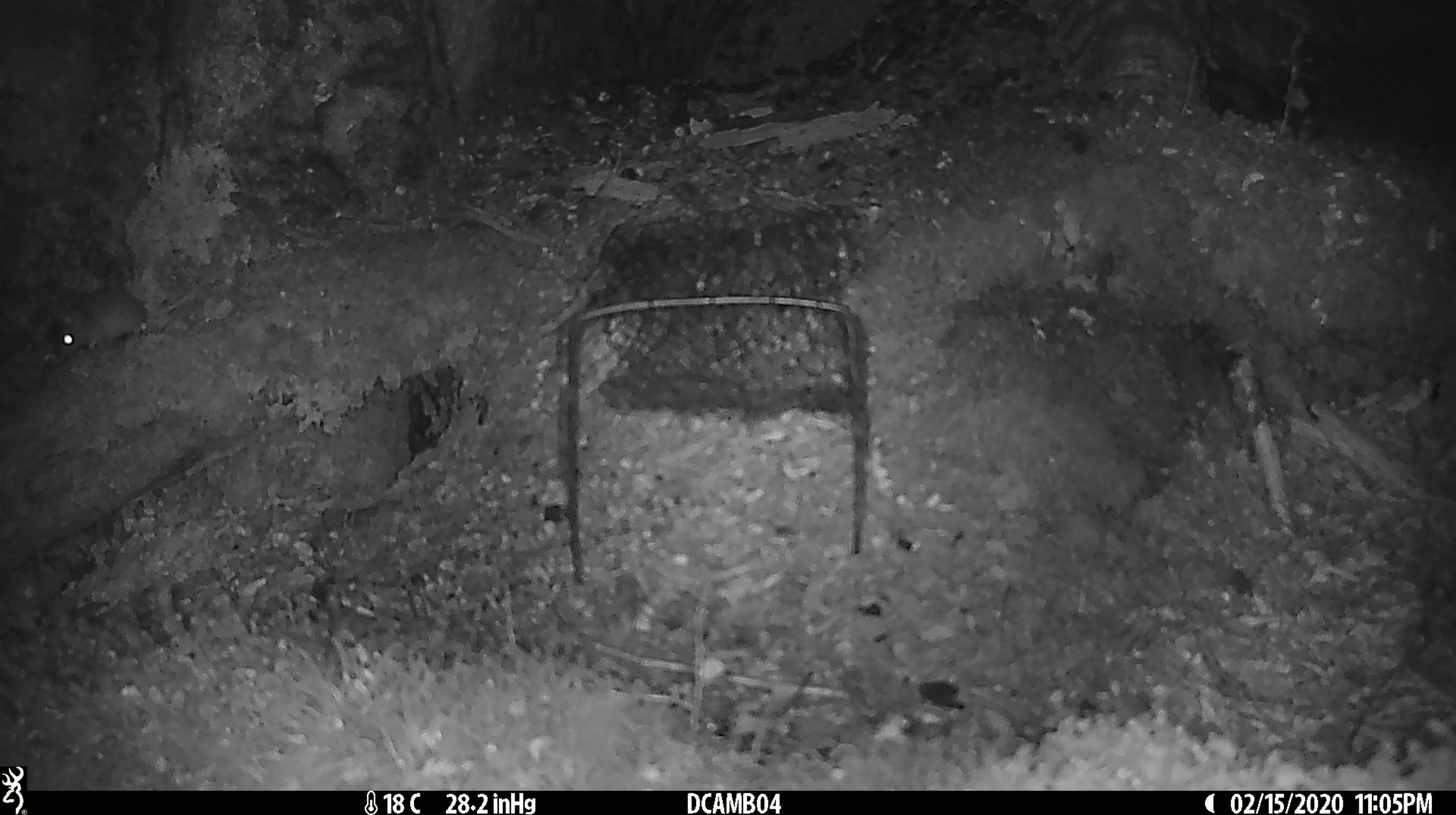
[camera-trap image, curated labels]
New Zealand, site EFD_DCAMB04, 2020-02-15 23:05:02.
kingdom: Animalia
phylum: Chordata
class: Mammalia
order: Rodentia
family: Muridae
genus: Mus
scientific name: Mus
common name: mouse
Mouse (Mus).